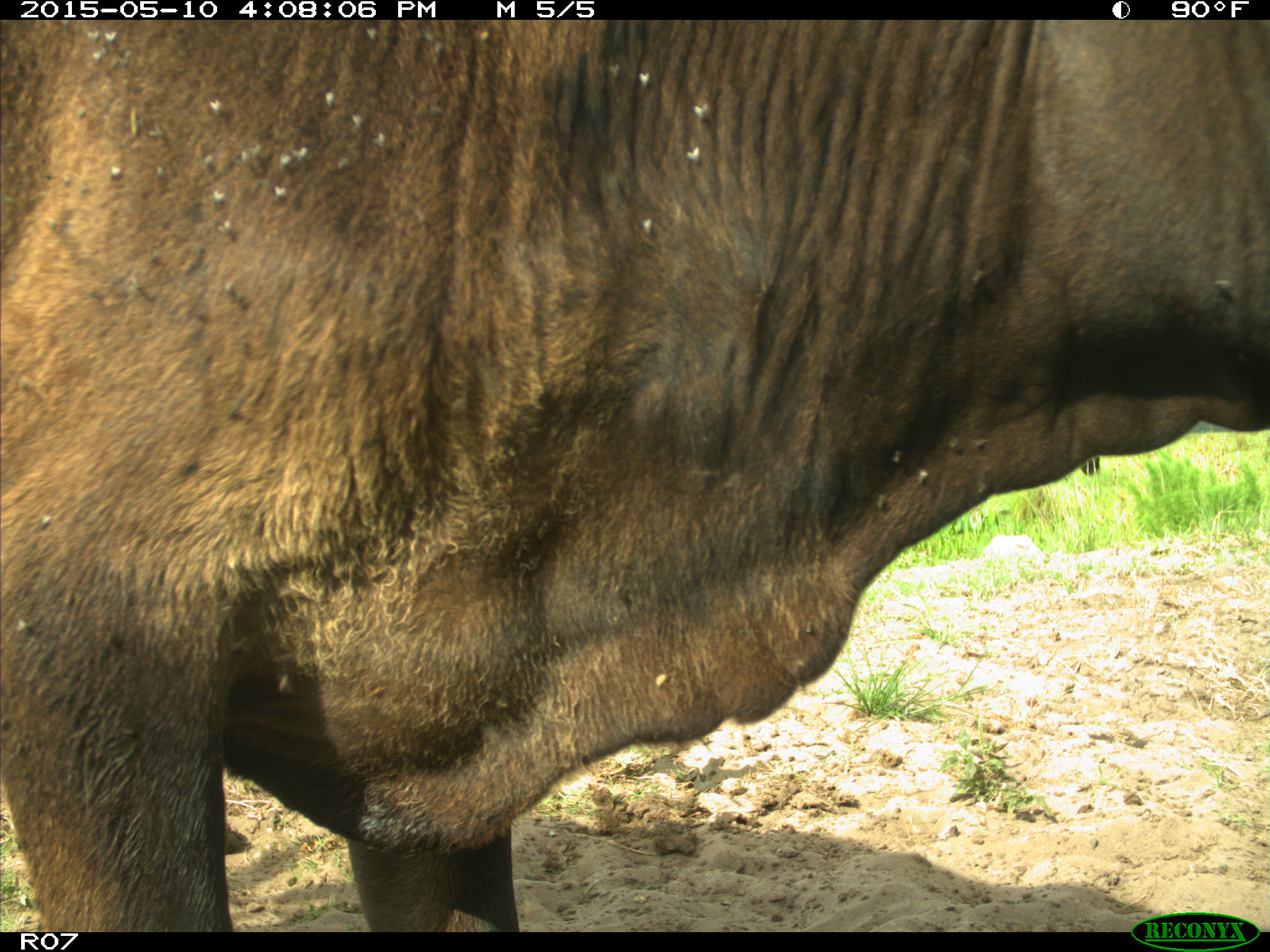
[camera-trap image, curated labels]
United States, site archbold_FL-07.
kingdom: Animalia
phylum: Chordata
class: Mammalia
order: Artiodactyla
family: Bovidae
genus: Bos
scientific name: Bos taurus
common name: domestic cow